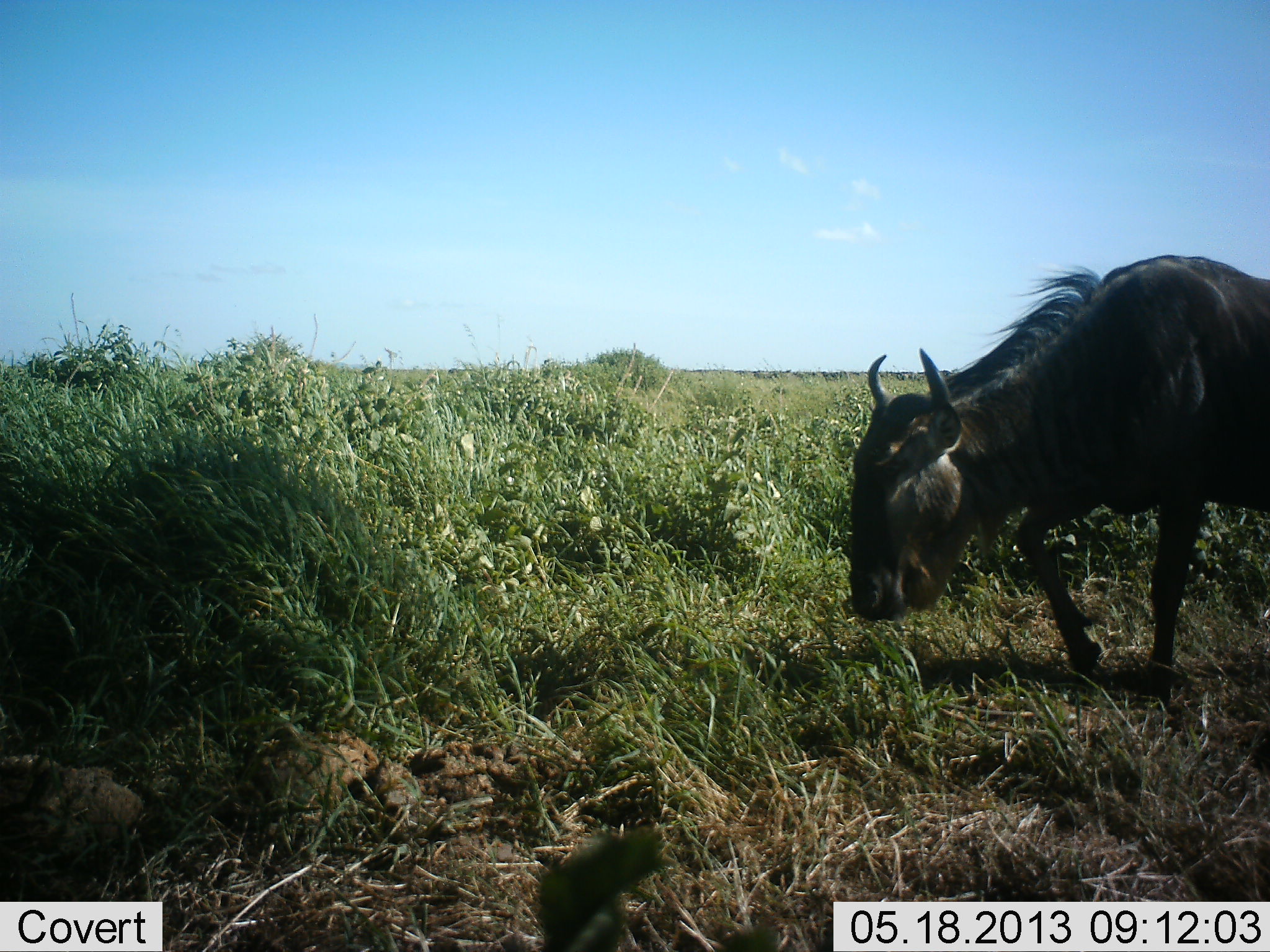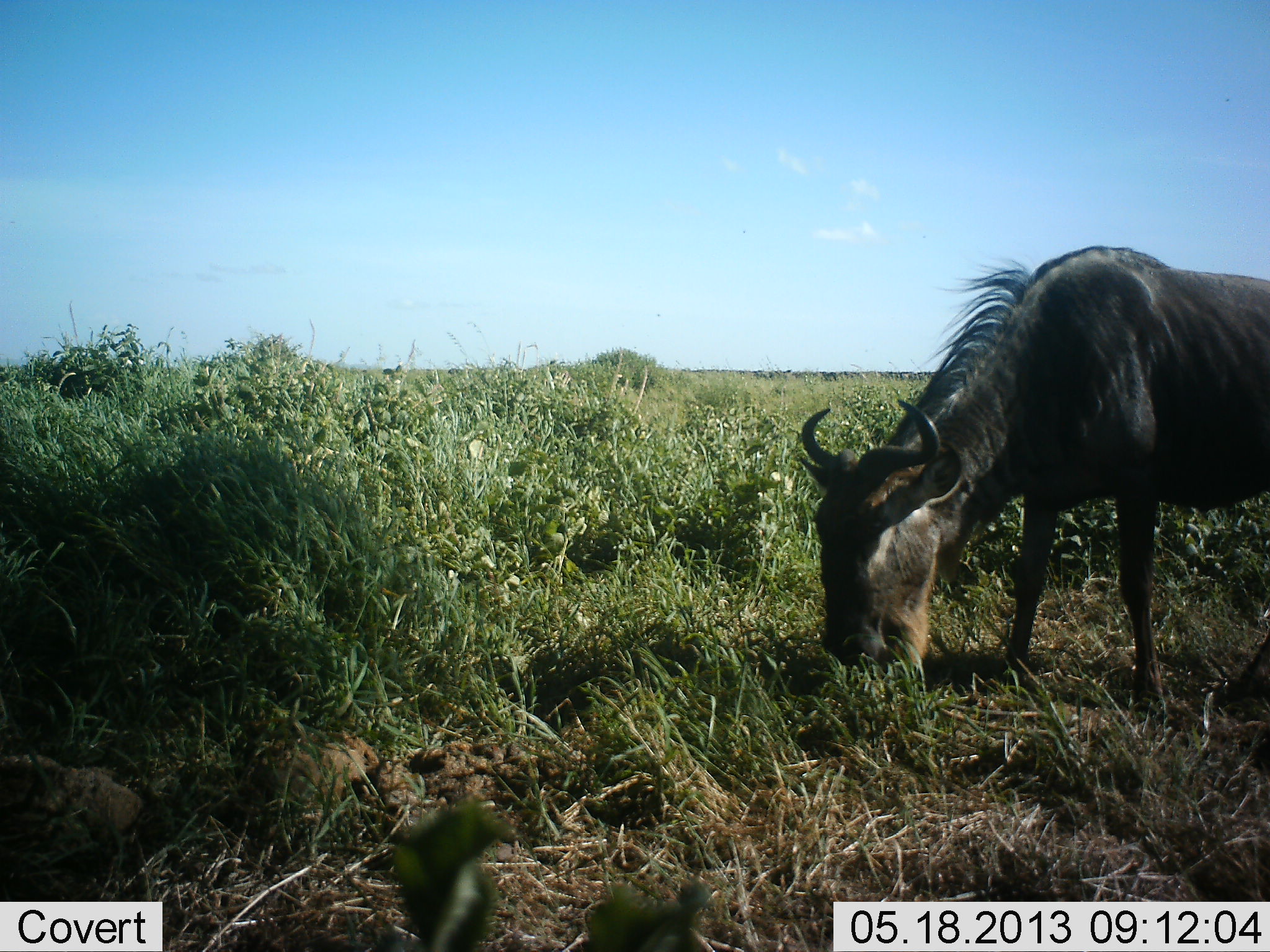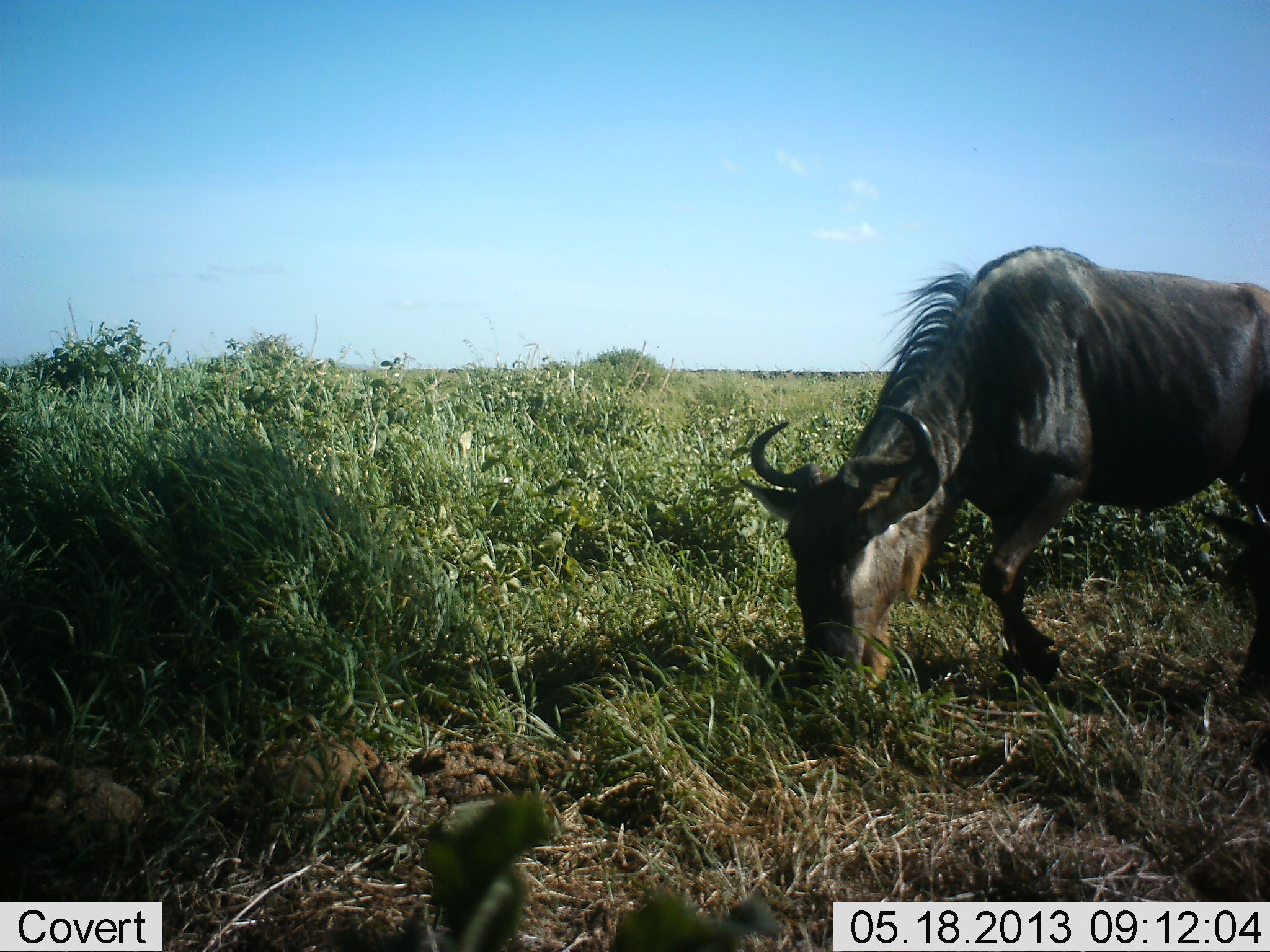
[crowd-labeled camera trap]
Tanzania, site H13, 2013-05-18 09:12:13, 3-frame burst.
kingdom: Animalia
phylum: Chordata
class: Mammalia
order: Artiodactyla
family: Bovidae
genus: Connochaetes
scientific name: Connochaetes taurinus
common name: blue wildebeest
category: wildebeest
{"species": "wildebeest (blue wildebeest) (Connochaetes taurinus)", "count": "1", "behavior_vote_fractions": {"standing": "25%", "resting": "0%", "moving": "0%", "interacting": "0%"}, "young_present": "0%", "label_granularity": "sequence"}